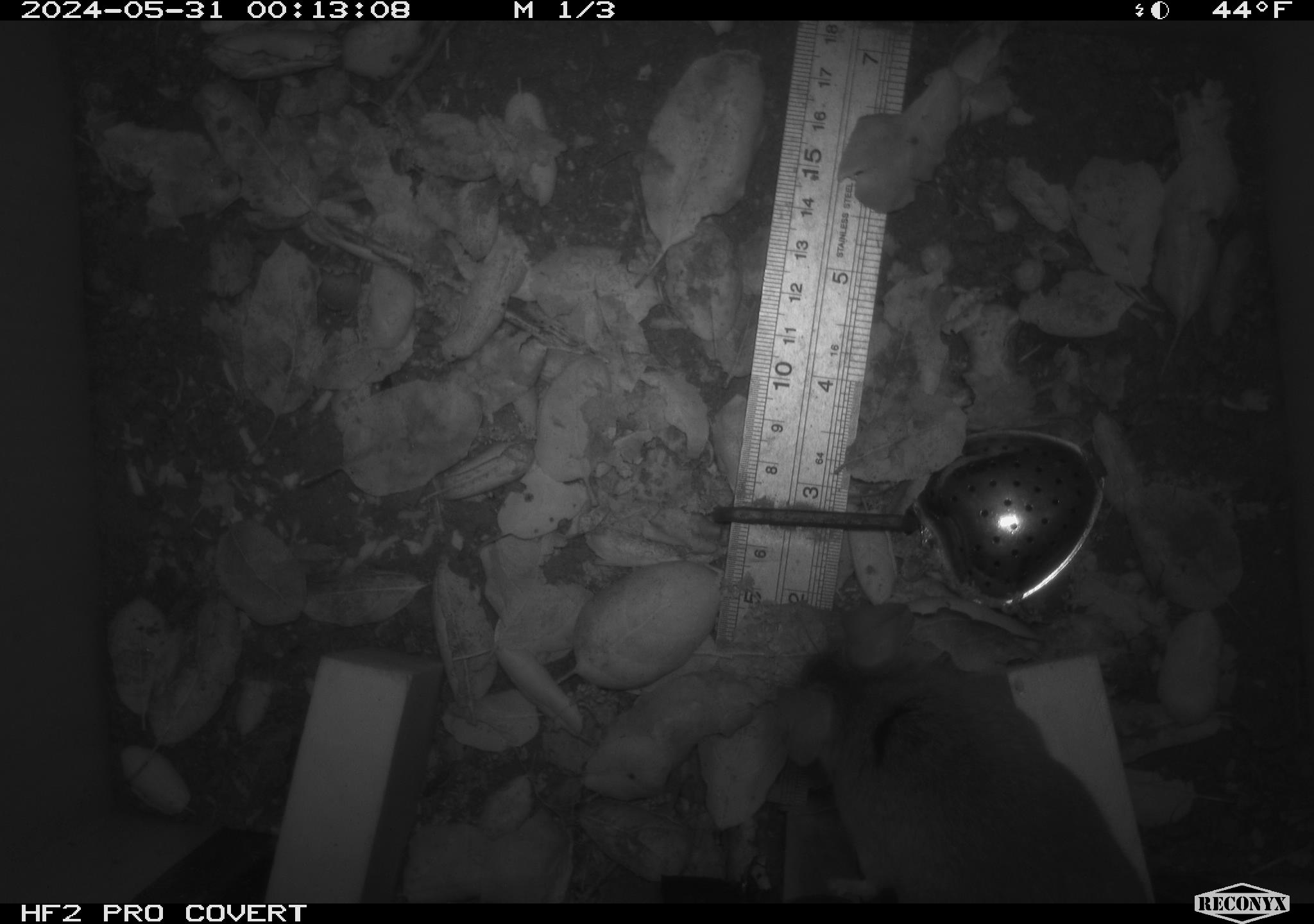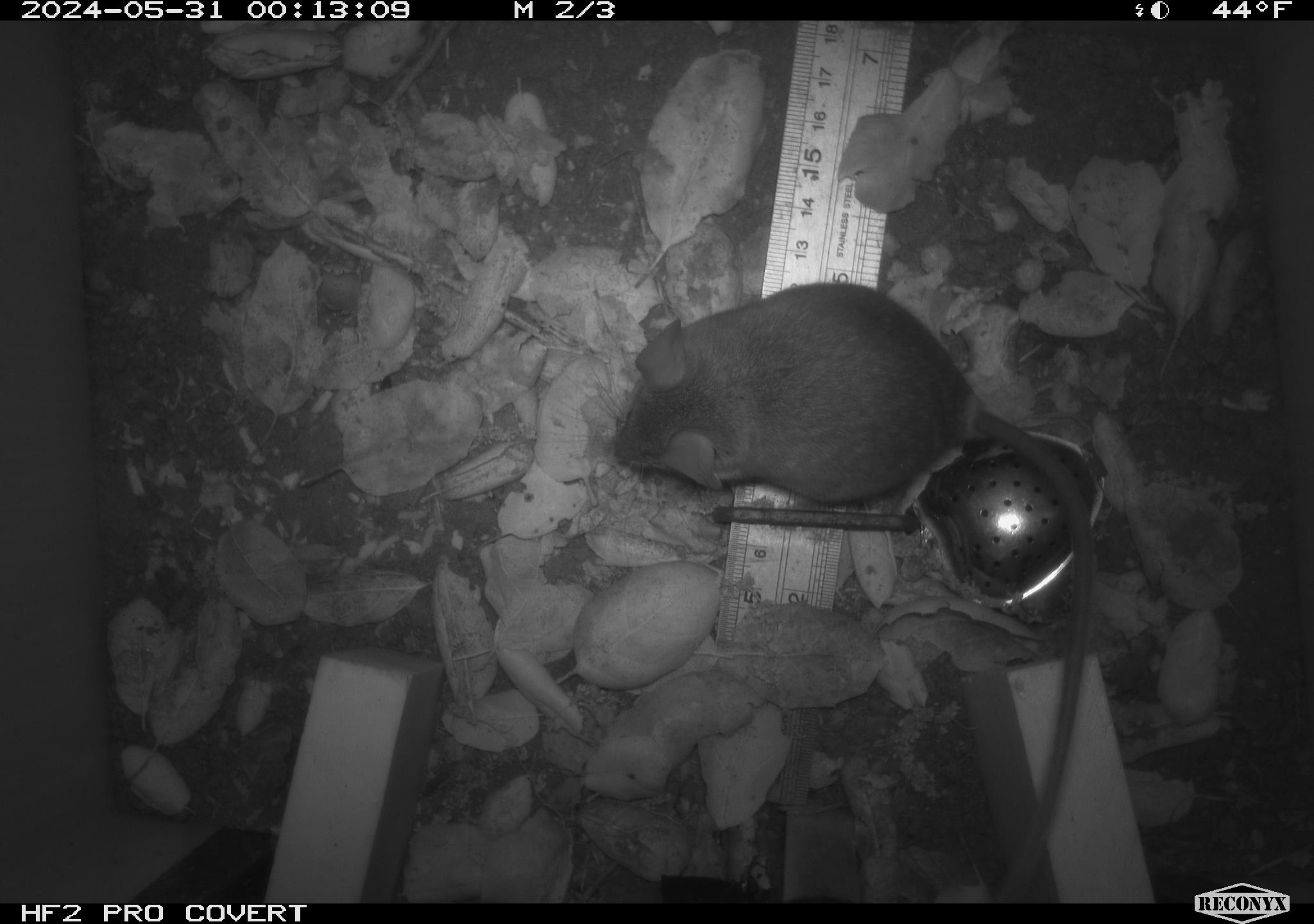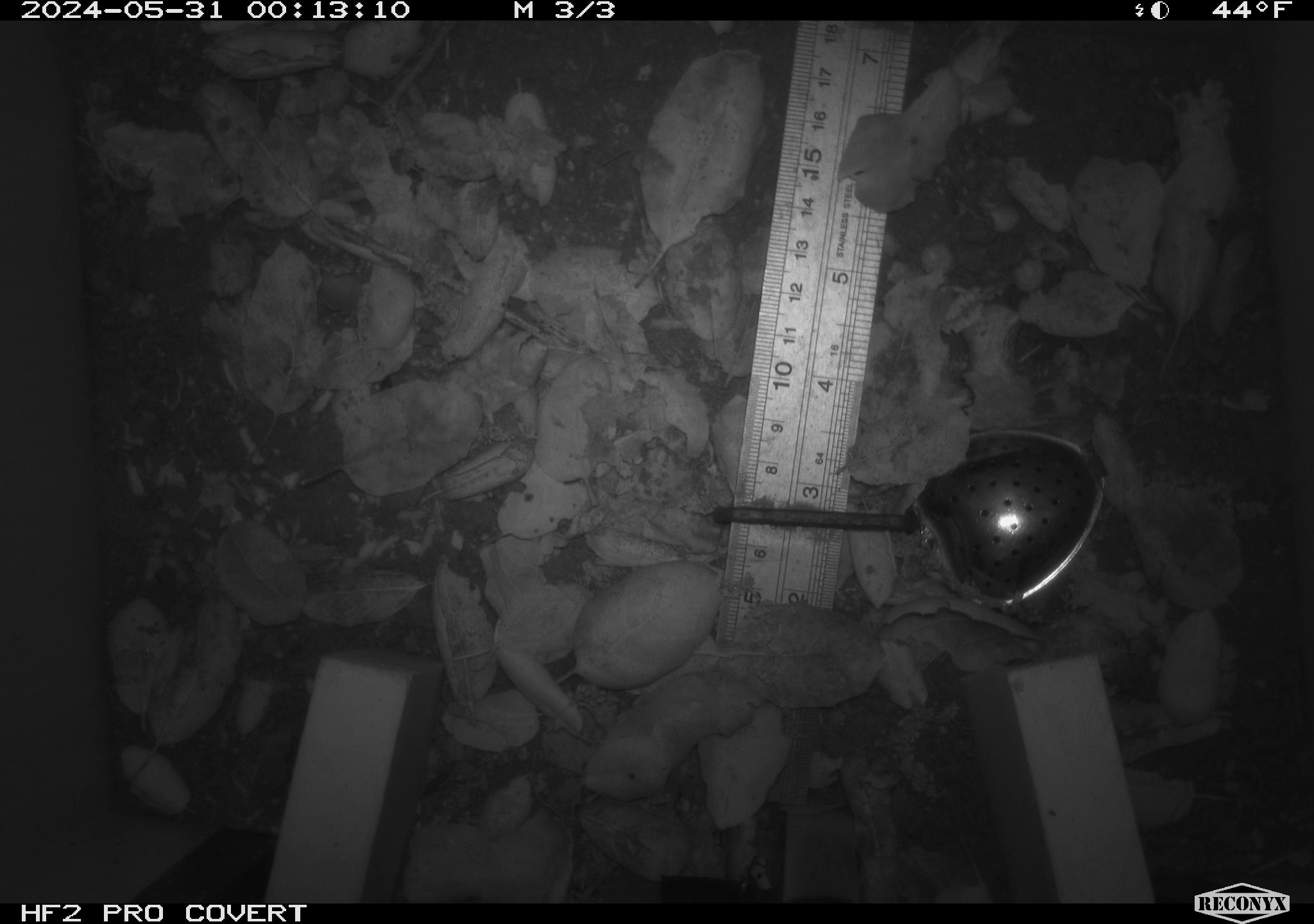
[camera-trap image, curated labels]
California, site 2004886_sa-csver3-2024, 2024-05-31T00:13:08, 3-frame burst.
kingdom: Animalia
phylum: Chordata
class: Mammalia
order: Rodentia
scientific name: Rodentia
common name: rodent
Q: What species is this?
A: Rodent (Rodentia).